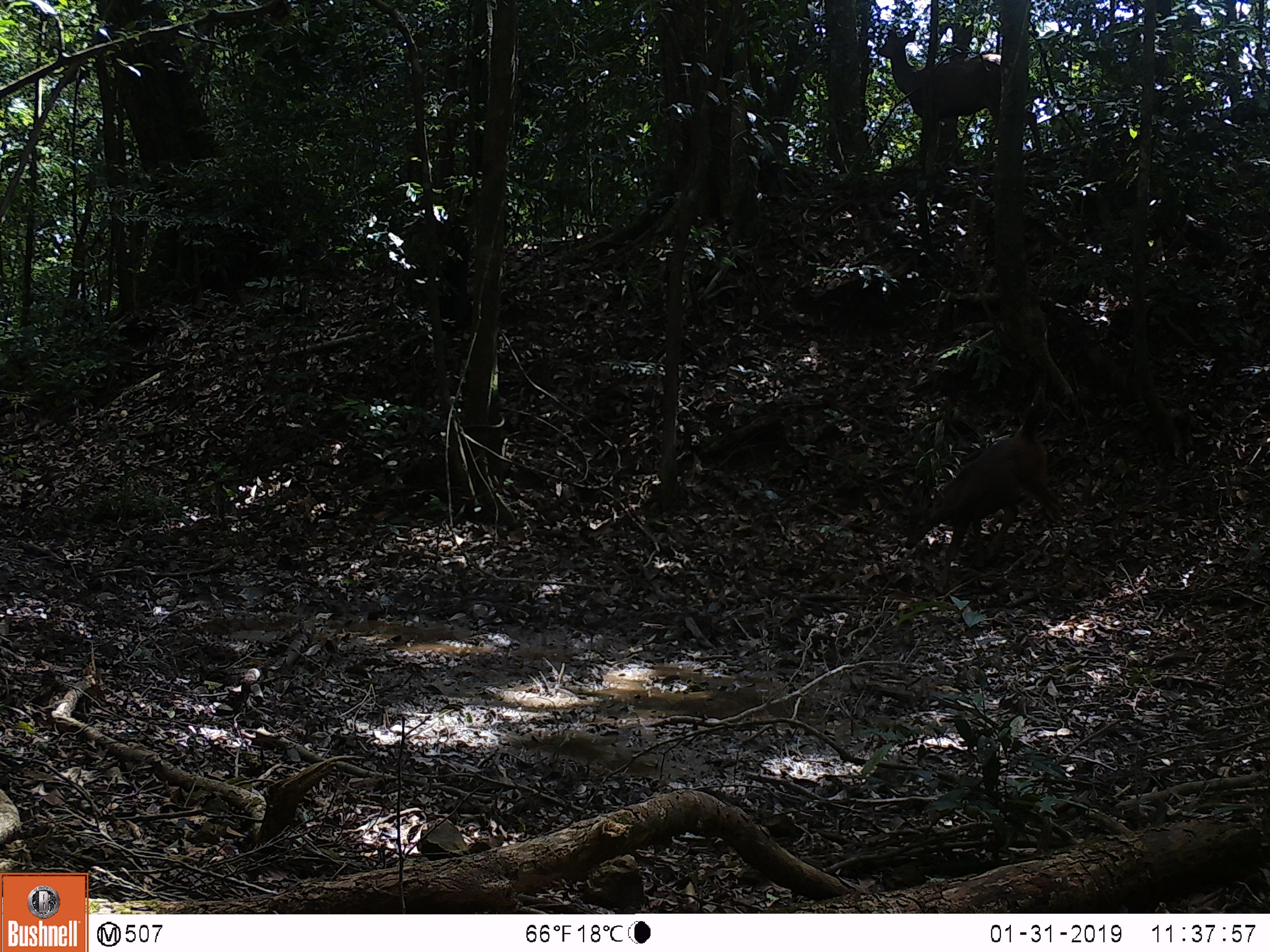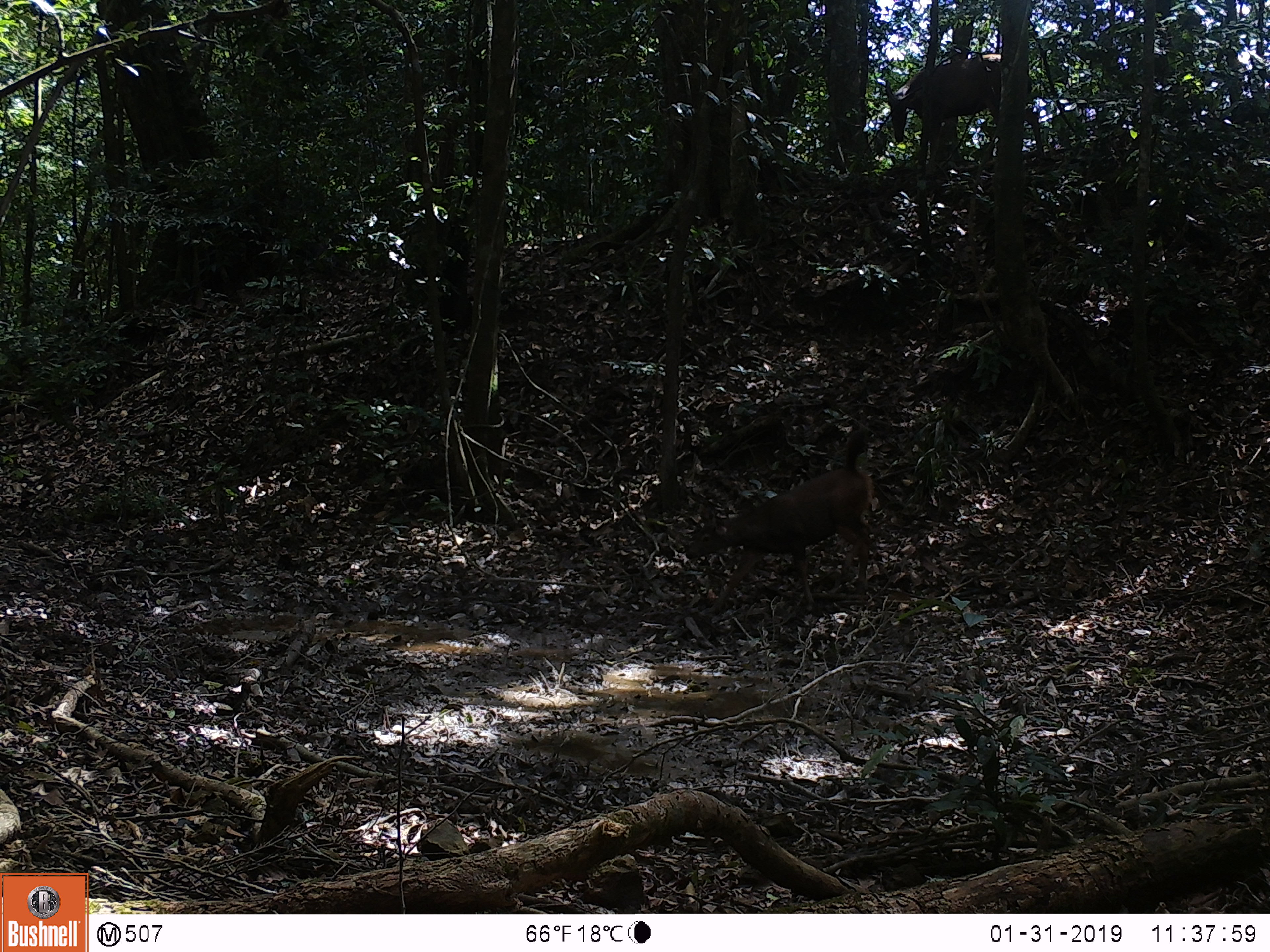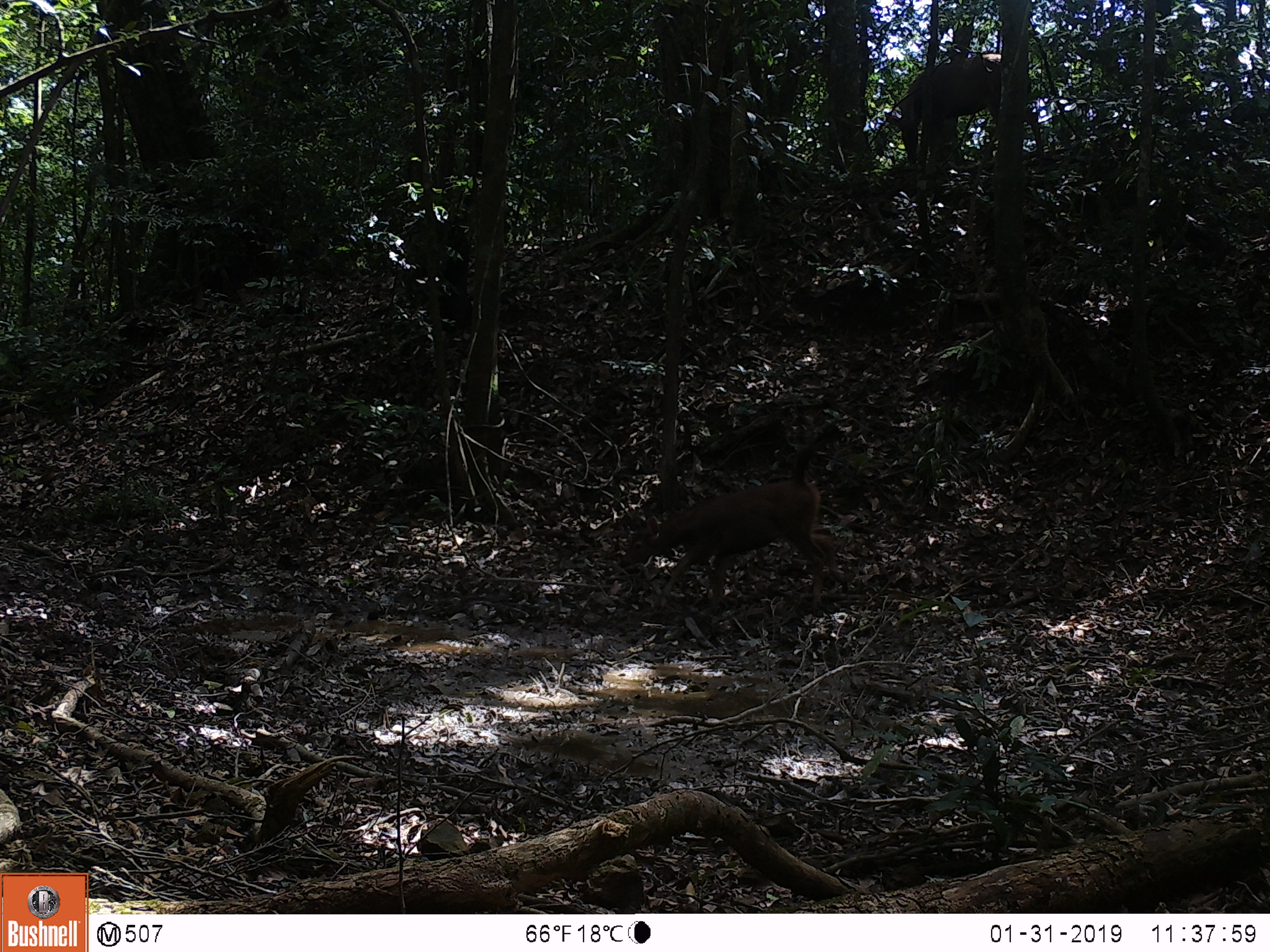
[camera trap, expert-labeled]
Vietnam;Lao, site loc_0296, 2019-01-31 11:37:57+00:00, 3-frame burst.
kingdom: Animalia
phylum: Chordata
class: Mammalia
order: Artiodactyla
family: Cervidae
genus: Rusa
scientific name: Rusa unicolor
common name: sambar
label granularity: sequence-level